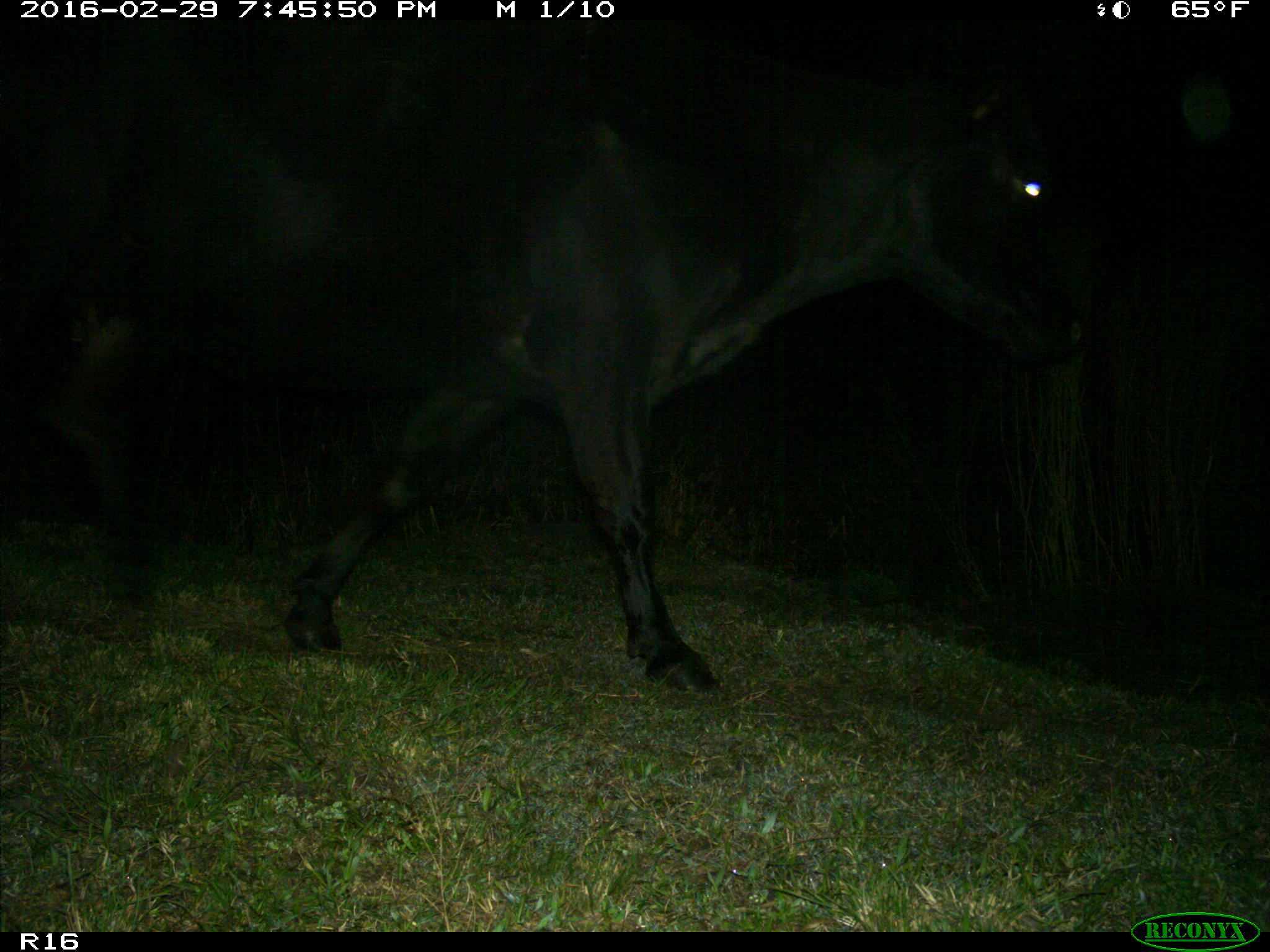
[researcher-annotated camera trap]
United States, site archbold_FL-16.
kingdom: Animalia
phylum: Chordata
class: Mammalia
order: Artiodactyla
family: Bovidae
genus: Bos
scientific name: Bos taurus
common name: domestic cow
Bos taurus (domestic cow).